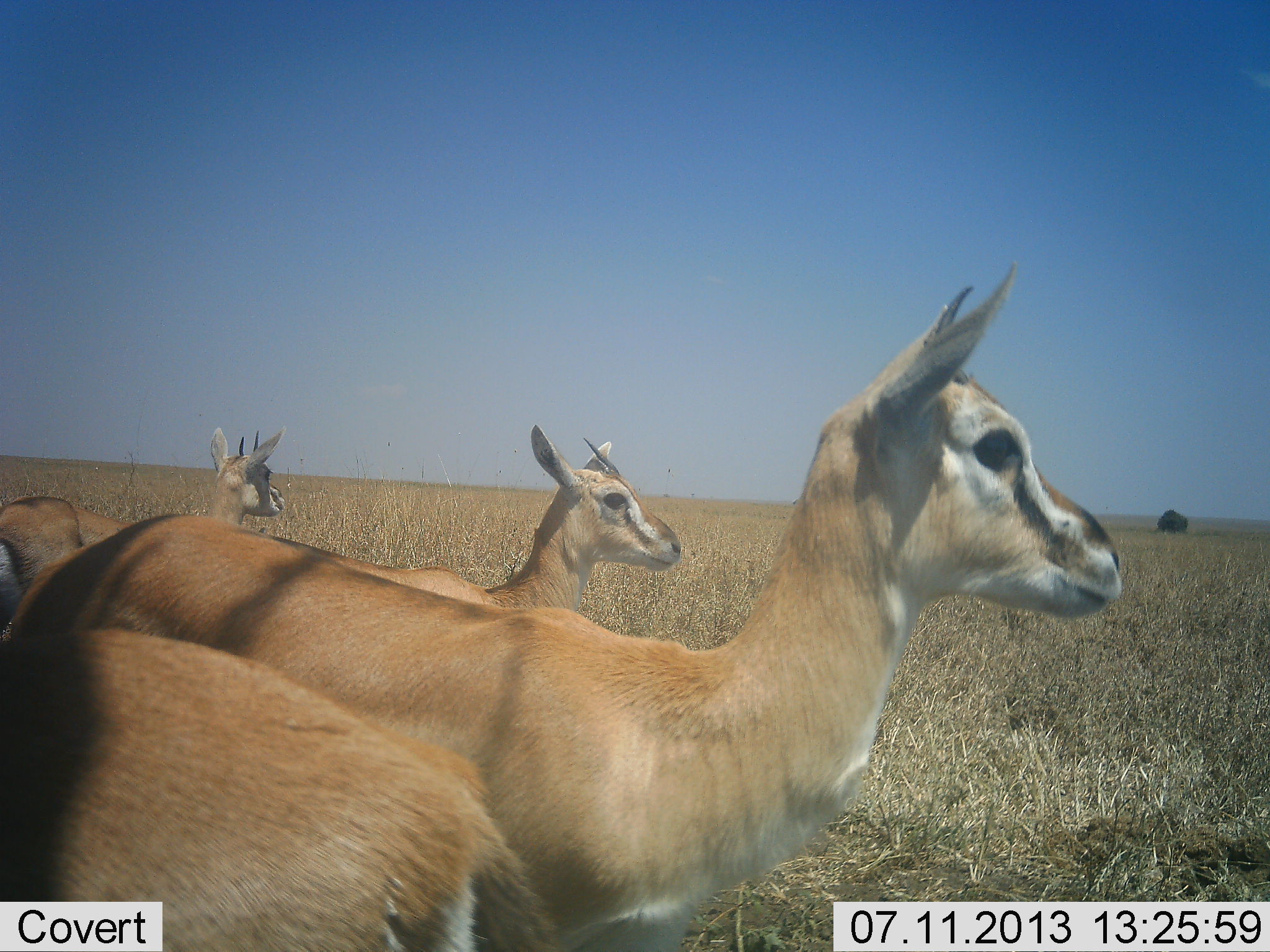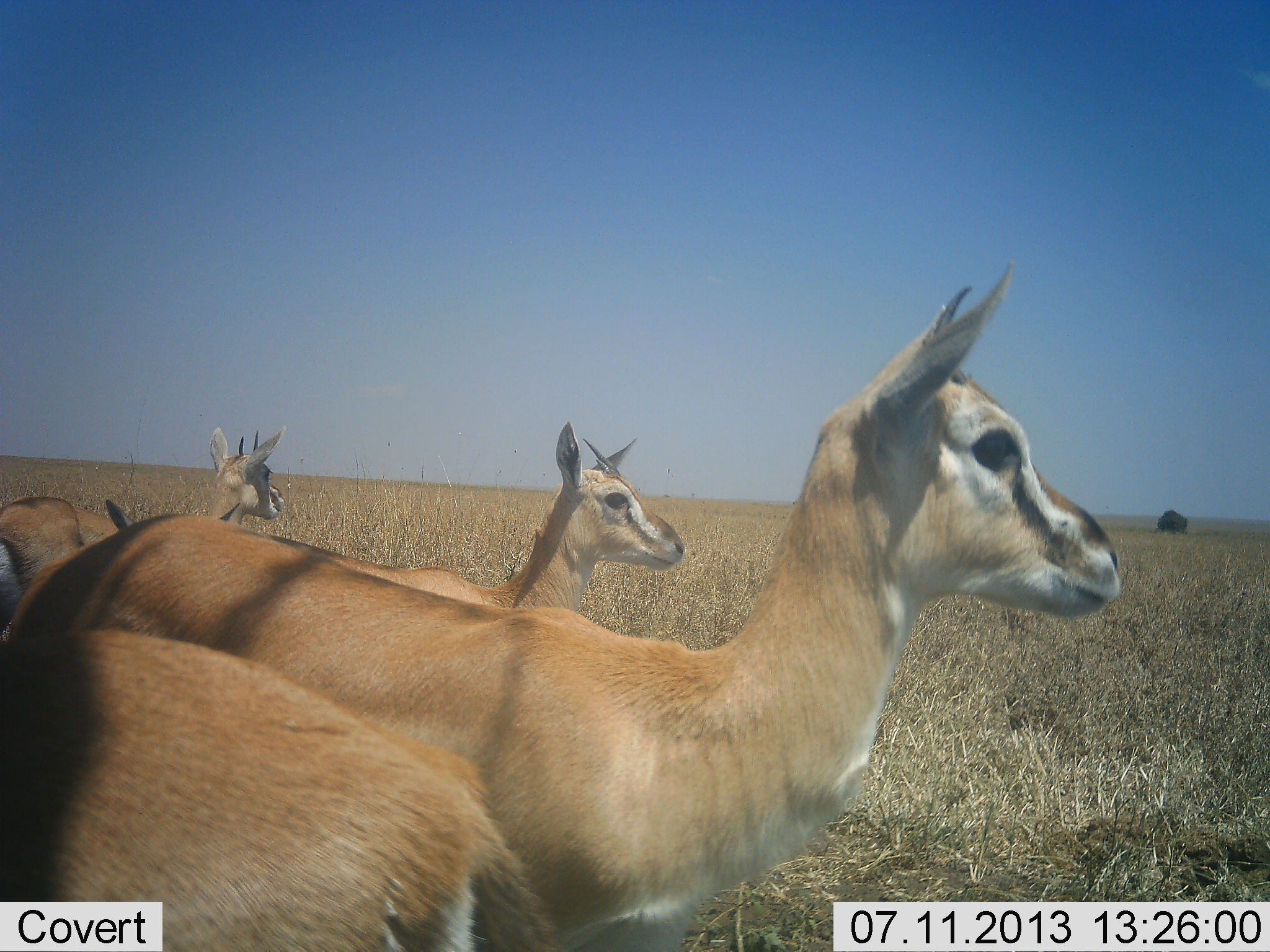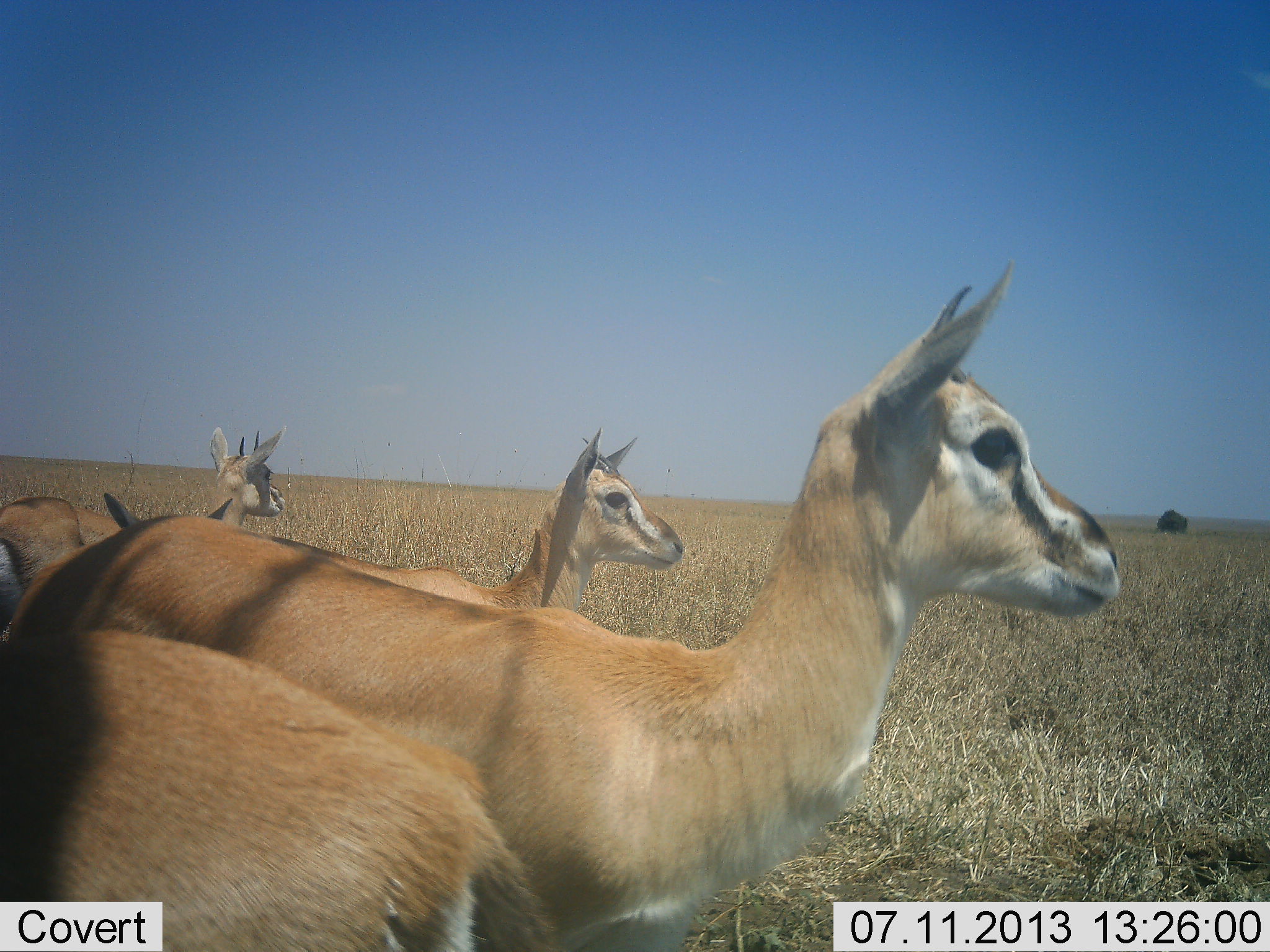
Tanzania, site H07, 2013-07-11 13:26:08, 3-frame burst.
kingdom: Animalia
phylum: Chordata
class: Mammalia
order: Artiodactyla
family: Bovidae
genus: Eudorcas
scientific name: Eudorcas thomsonii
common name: thomson's gazelle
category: gazellethomsons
Gazellethomsons (thomson's gazelle) (Eudorcas thomsonii), count 5. Behavior (volunteer vote fractions): standing 100%, resting 0%, moving 0%, interacting 0%. Young present (vote fraction): 12%. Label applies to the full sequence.